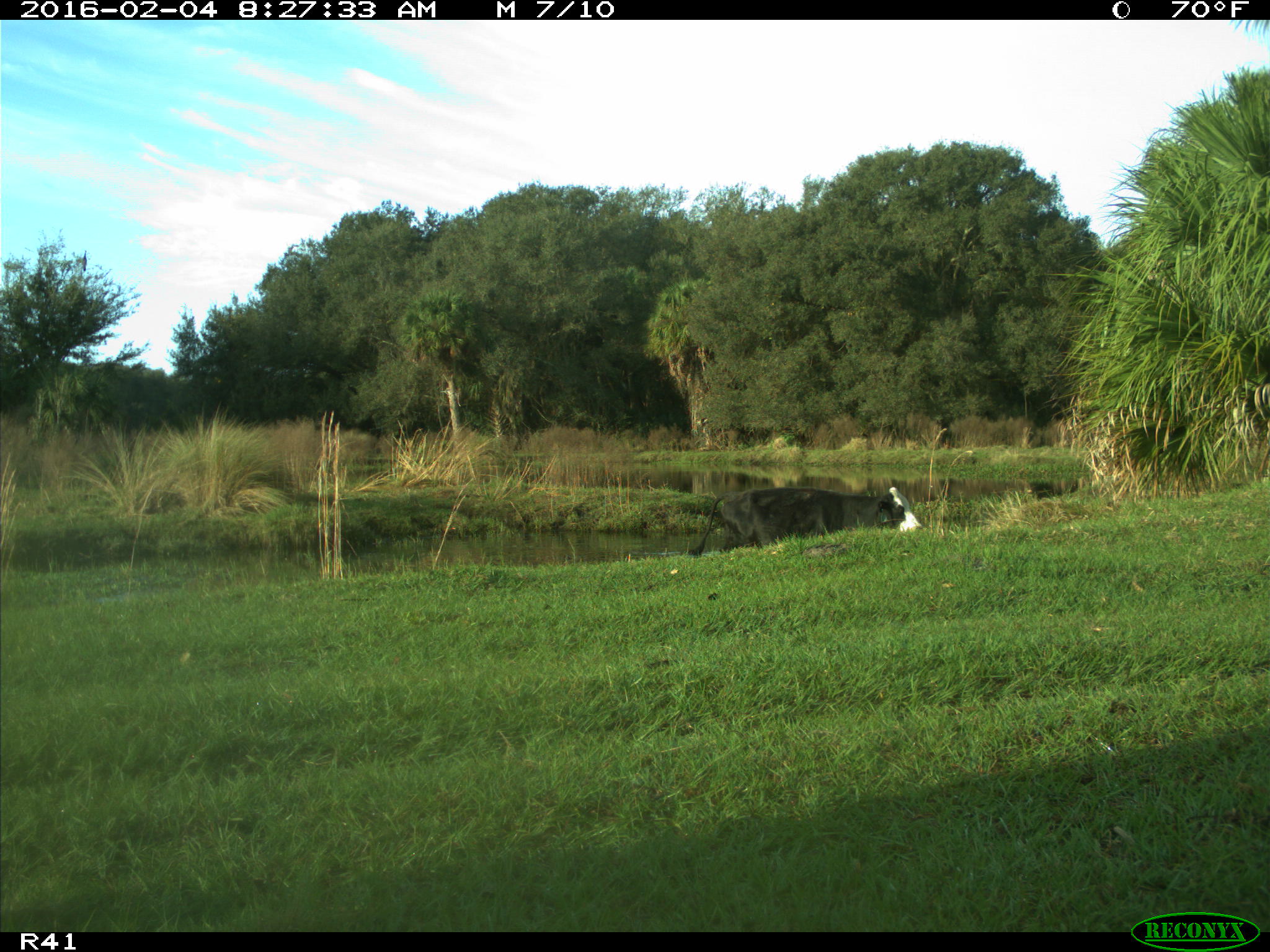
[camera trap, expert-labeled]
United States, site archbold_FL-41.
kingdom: Animalia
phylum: Chordata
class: Mammalia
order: Artiodactyla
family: Bovidae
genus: Bos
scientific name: Bos taurus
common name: domestic cow